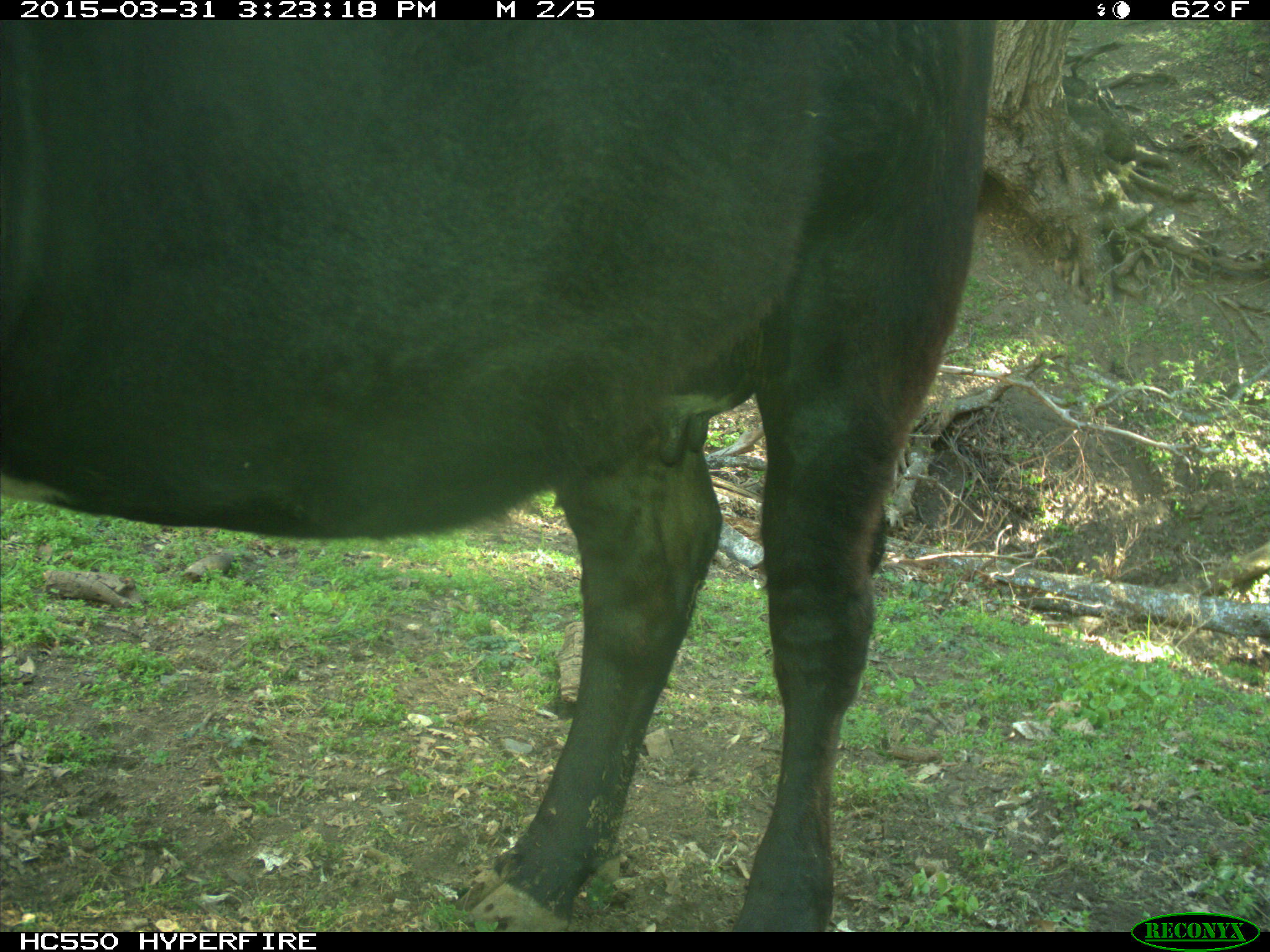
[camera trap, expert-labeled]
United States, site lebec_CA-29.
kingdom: Animalia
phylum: Chordata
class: Mammalia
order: Artiodactyla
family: Bovidae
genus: Bos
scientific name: Bos taurus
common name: domestic cow